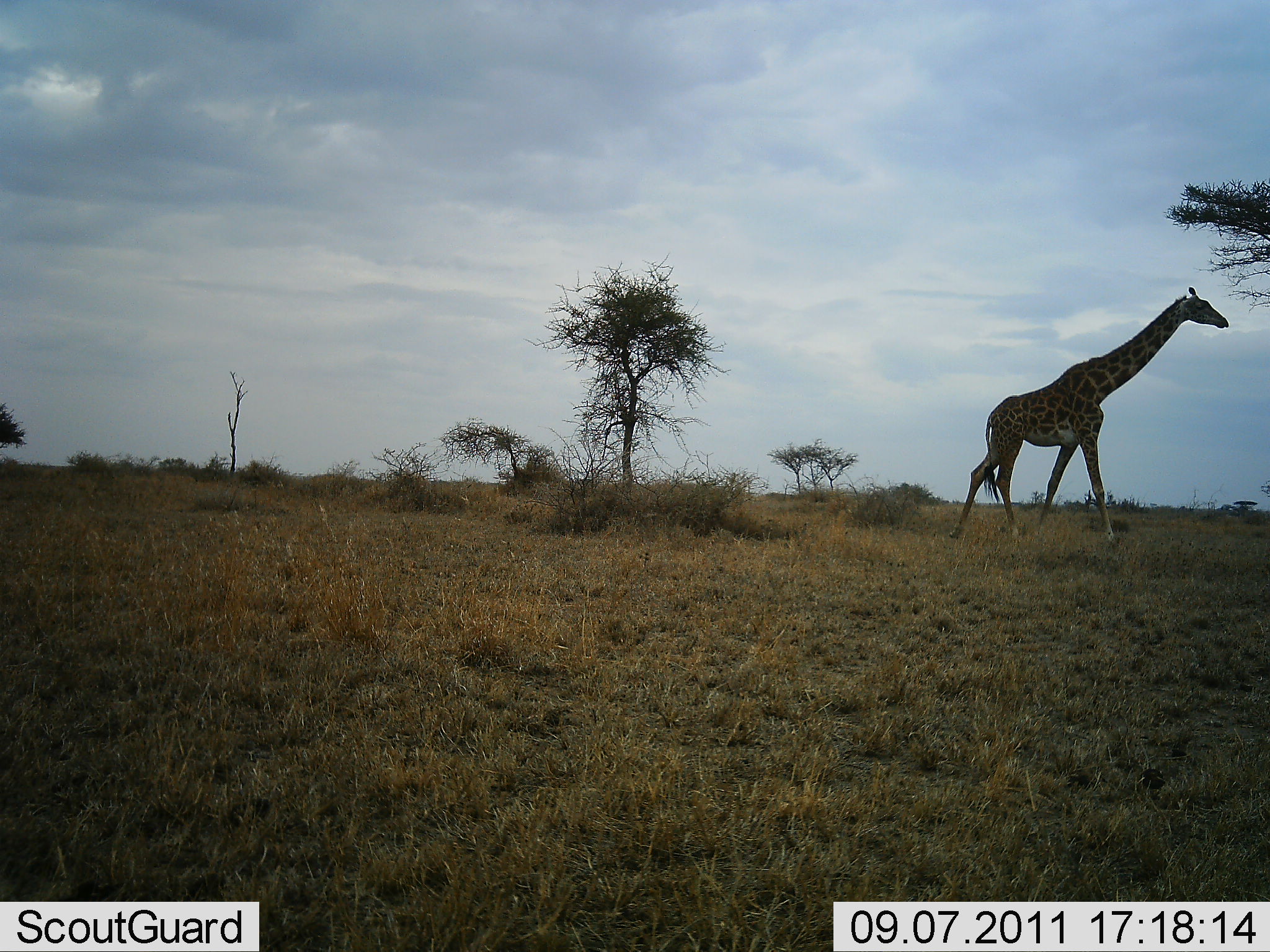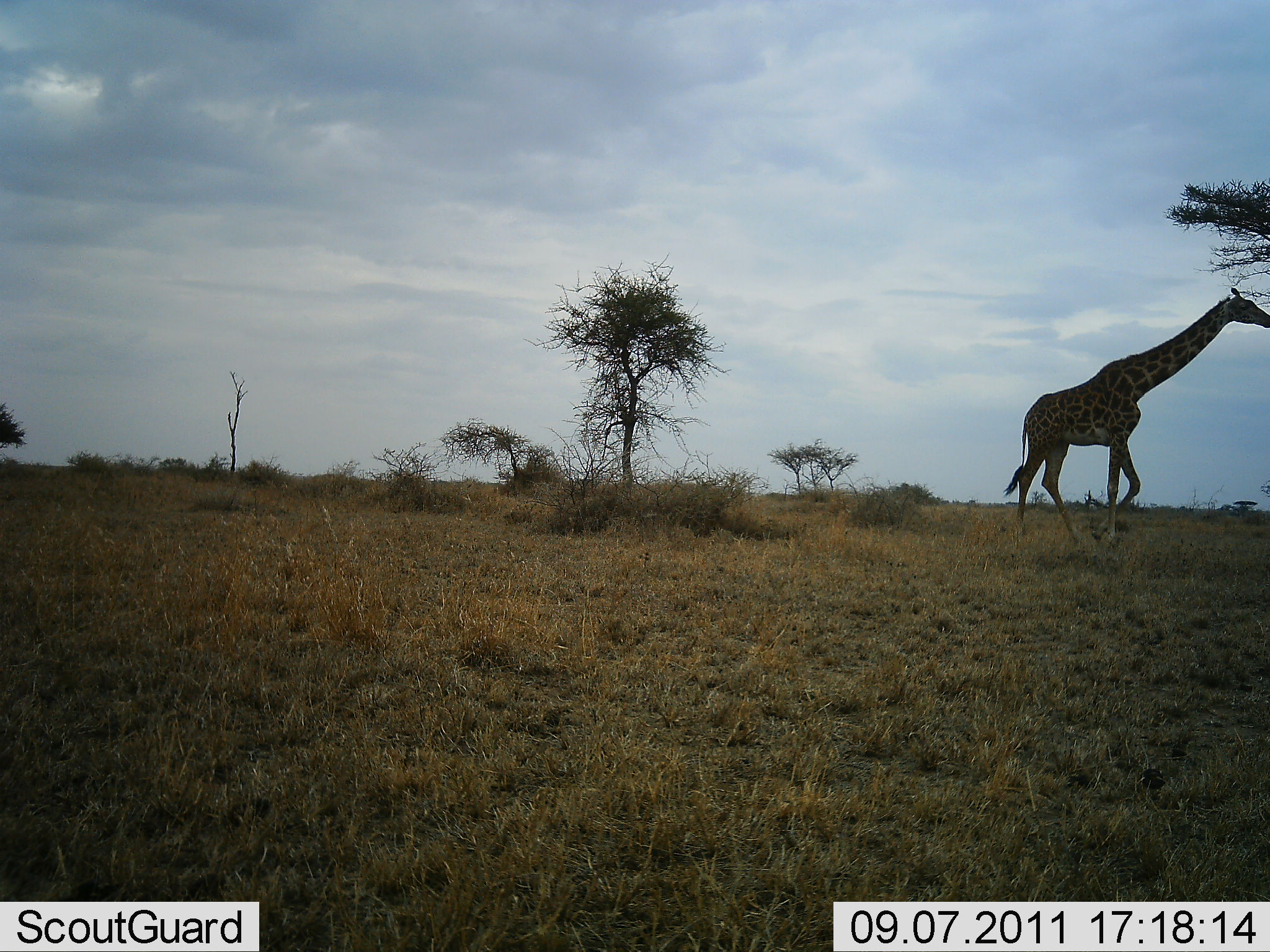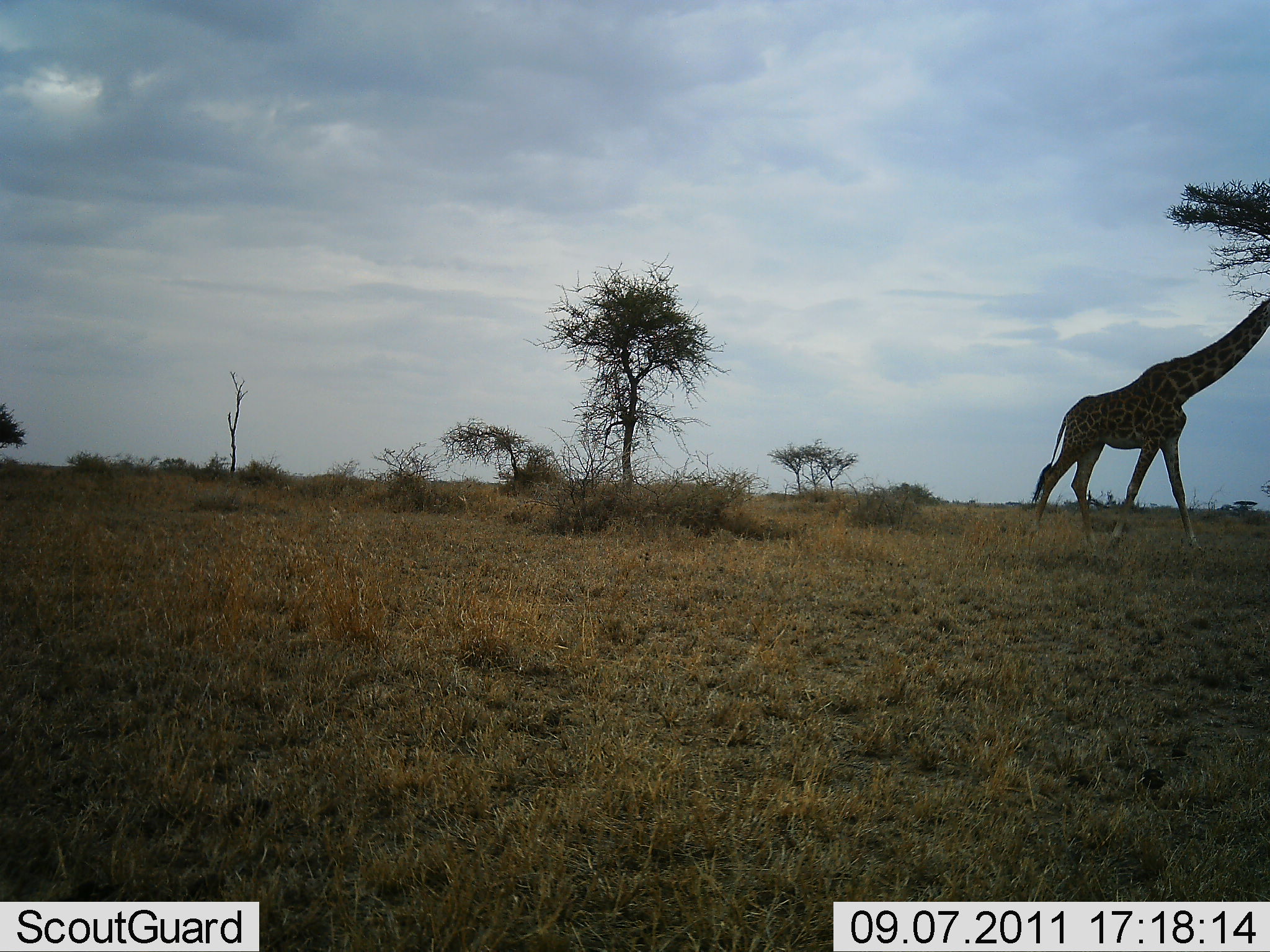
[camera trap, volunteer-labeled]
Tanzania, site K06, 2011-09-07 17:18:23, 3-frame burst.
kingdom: Animalia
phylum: Chordata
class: Mammalia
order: Artiodactyla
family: Giraffidae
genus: Giraffa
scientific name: Giraffa camelopardalis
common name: giraffe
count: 1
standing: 14%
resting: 0%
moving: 86%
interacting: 0%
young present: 0%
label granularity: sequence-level